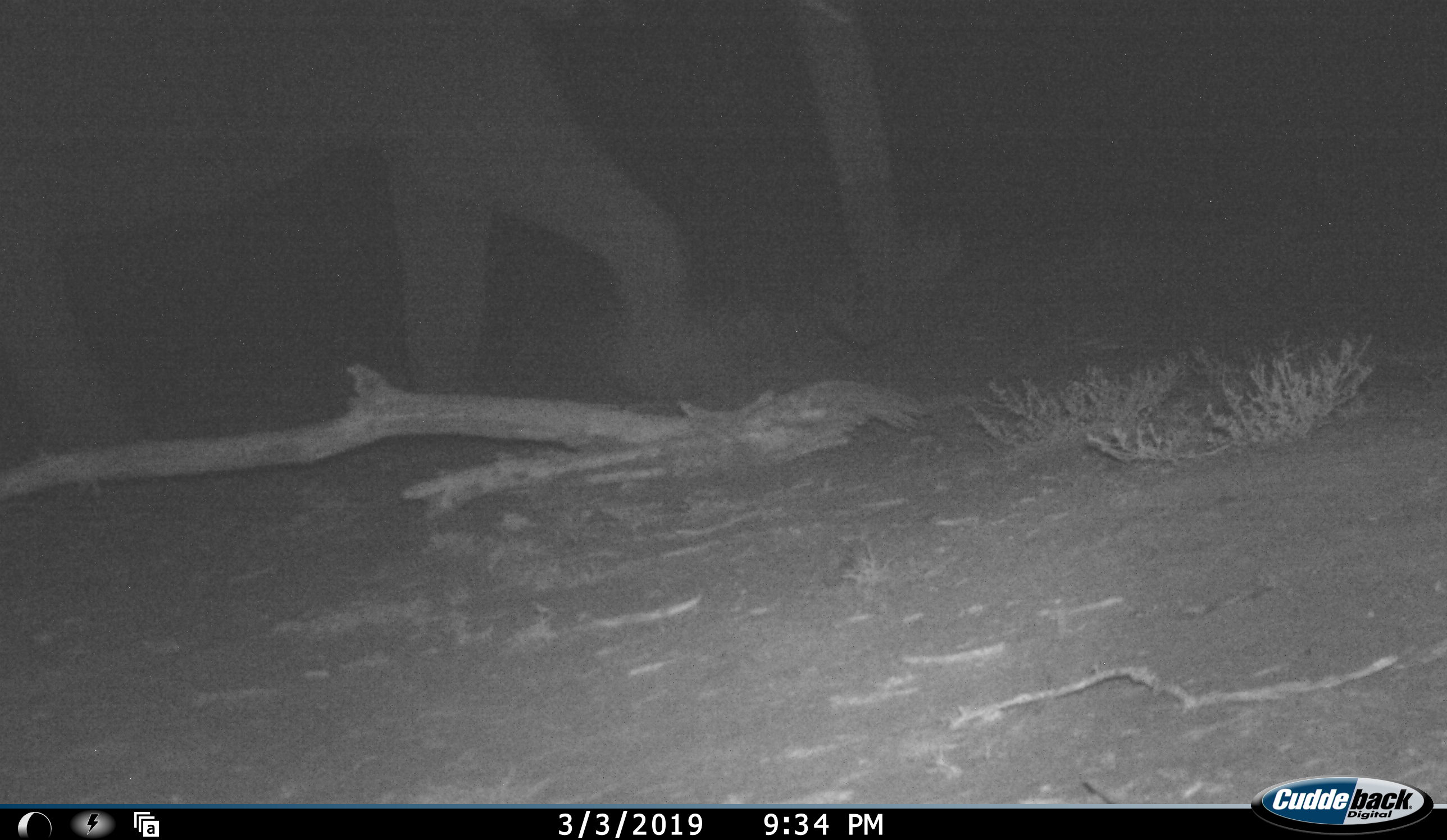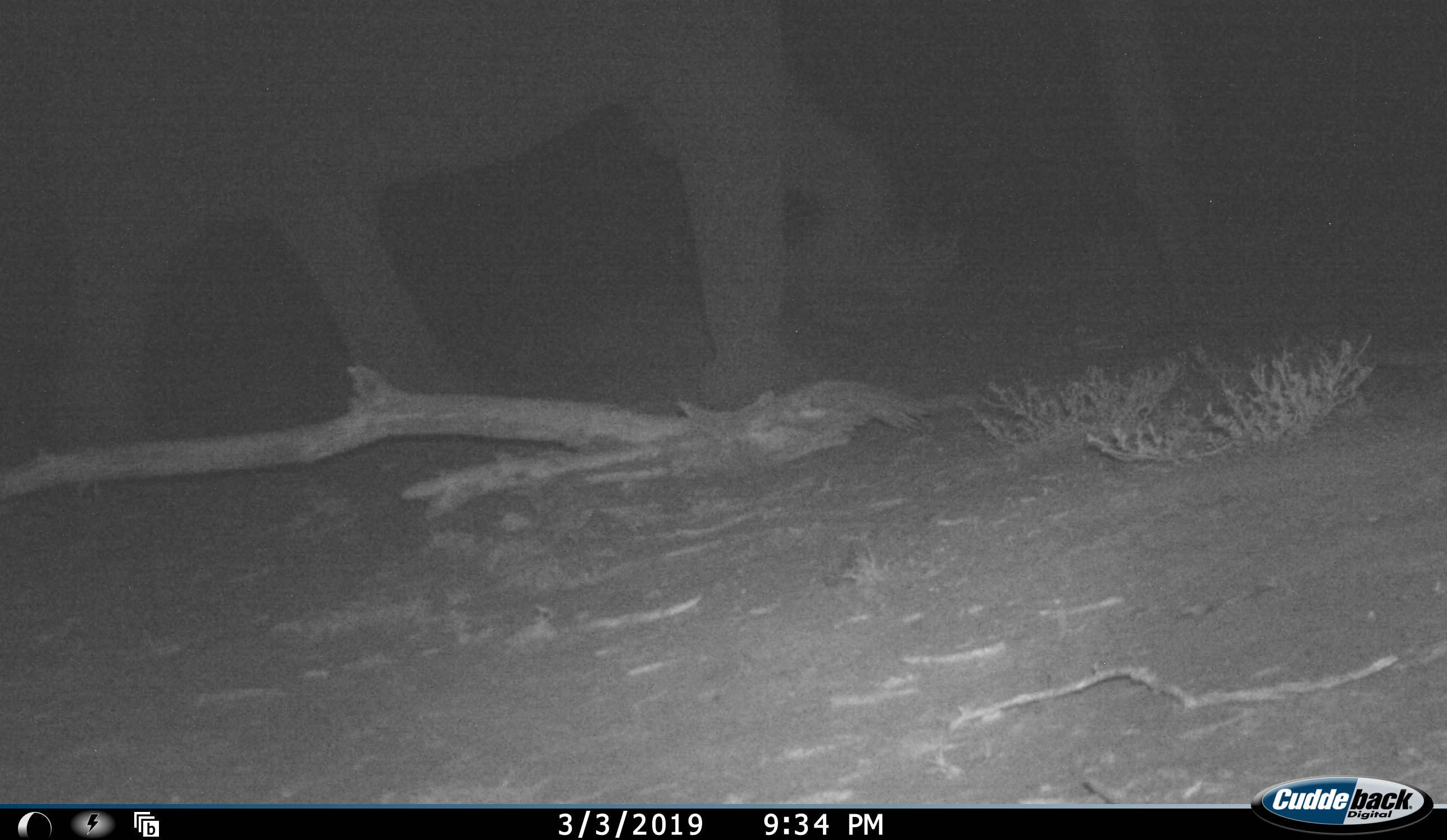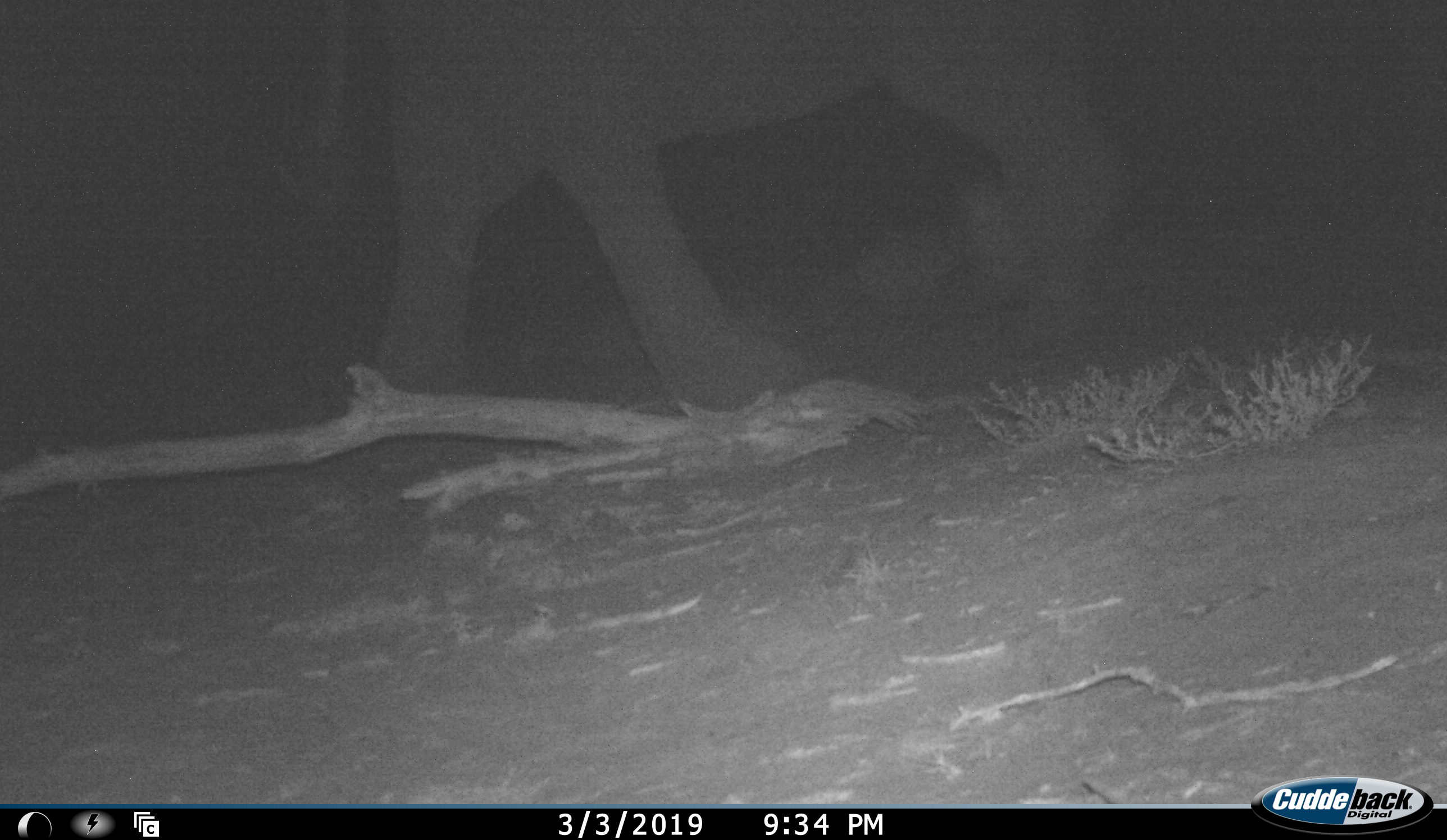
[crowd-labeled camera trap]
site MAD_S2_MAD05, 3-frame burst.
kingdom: Animalia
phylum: Chordata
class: Mammalia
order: Proboscidea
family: Elephantidae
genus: Loxodonta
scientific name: Loxodonta africana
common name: african bush elephant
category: elephant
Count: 1.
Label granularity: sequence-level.